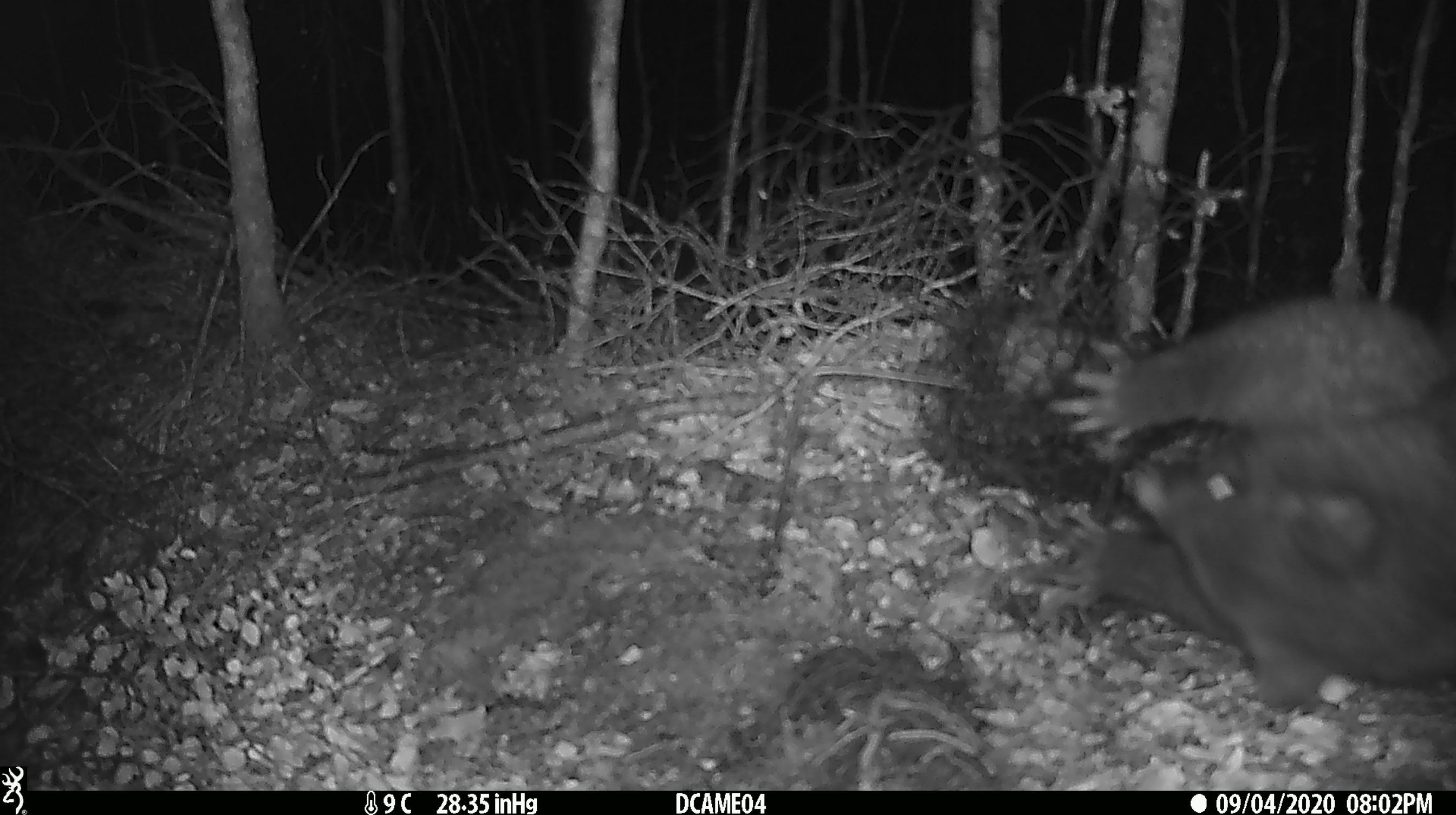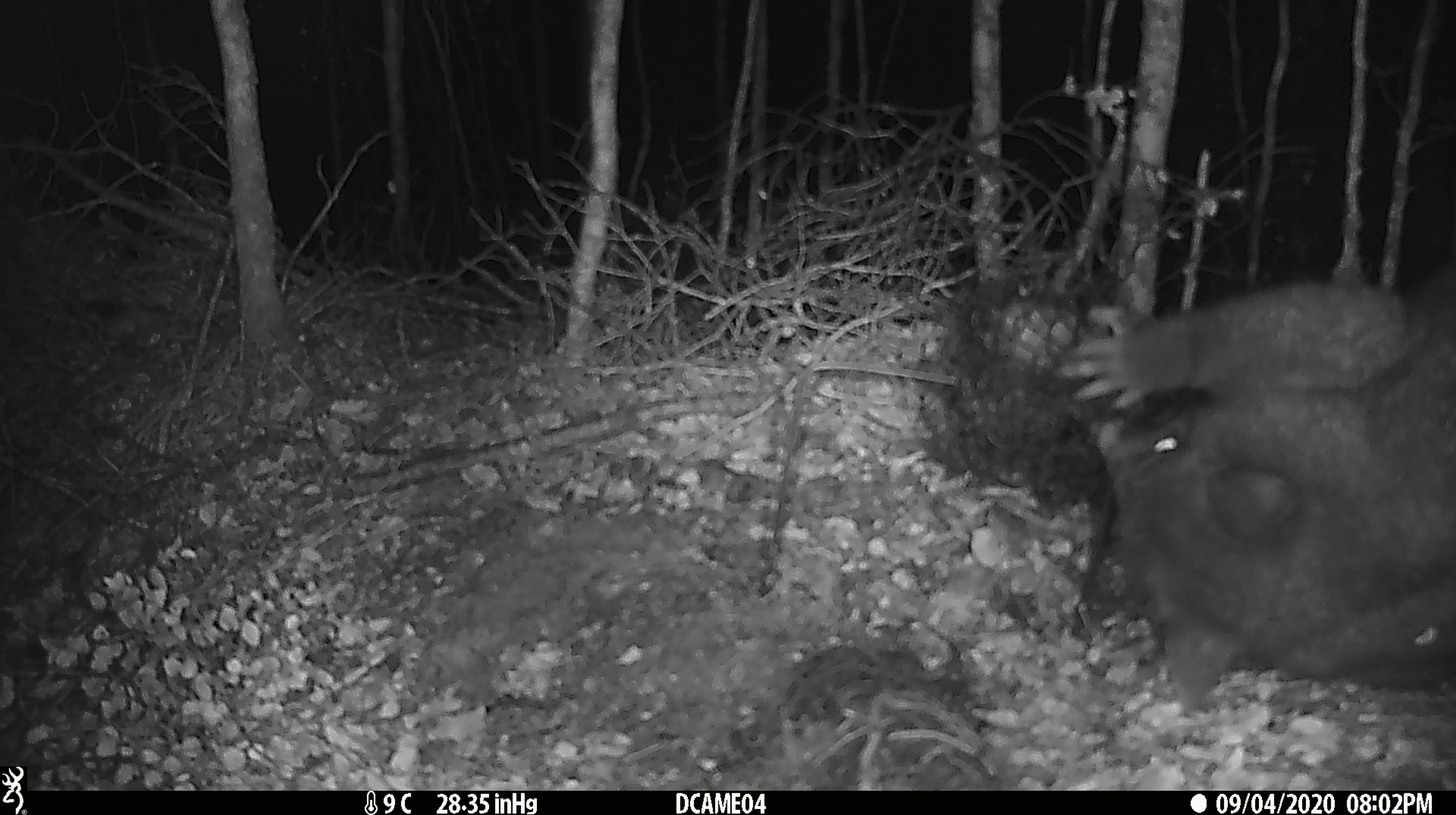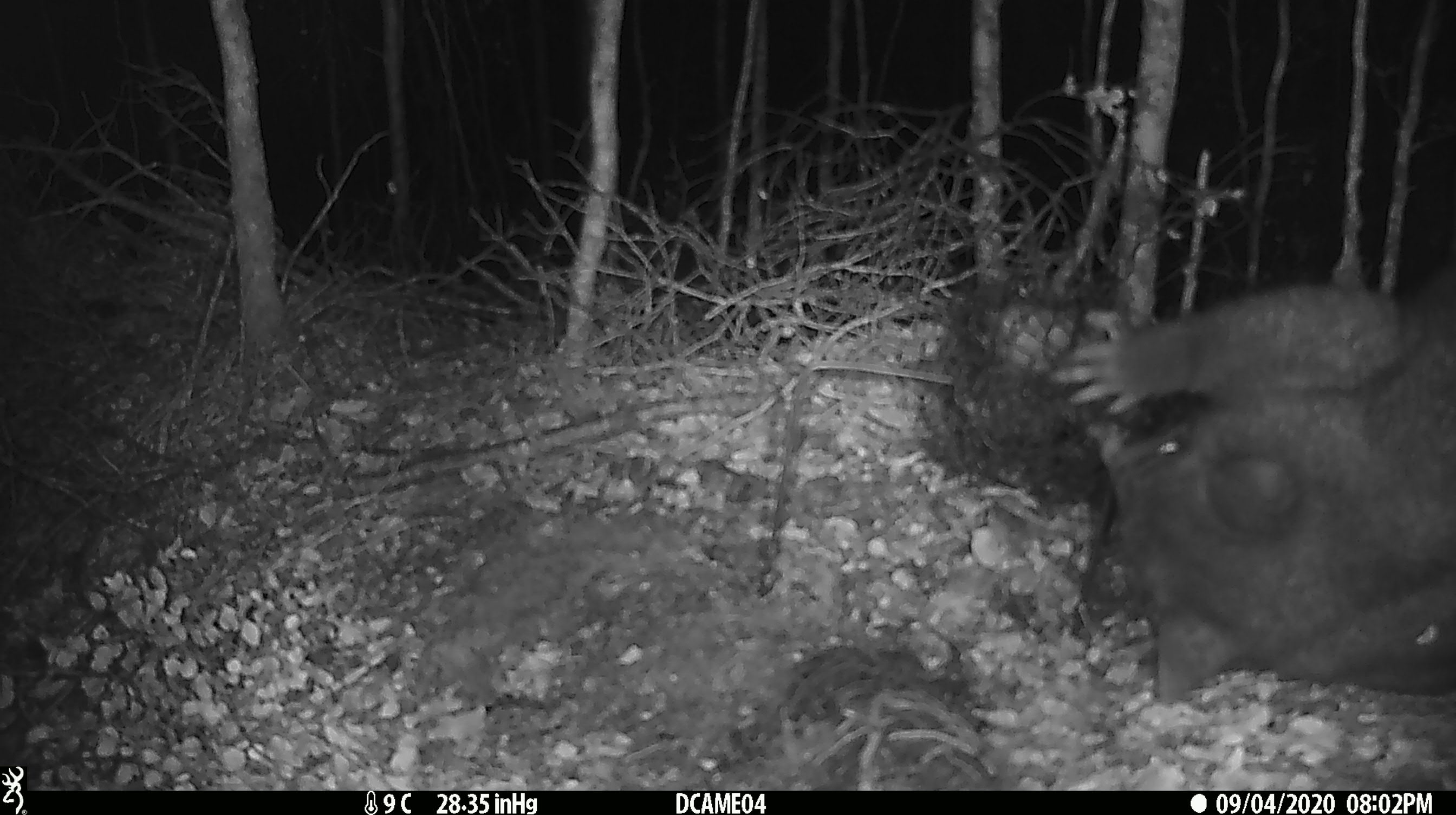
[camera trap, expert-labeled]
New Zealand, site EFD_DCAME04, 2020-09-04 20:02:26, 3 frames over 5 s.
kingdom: Animalia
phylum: Chordata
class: Mammalia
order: Diprotodontia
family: Phalangeridae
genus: Trichosurus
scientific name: Trichosurus vulpecula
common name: common brushtail possum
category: possum